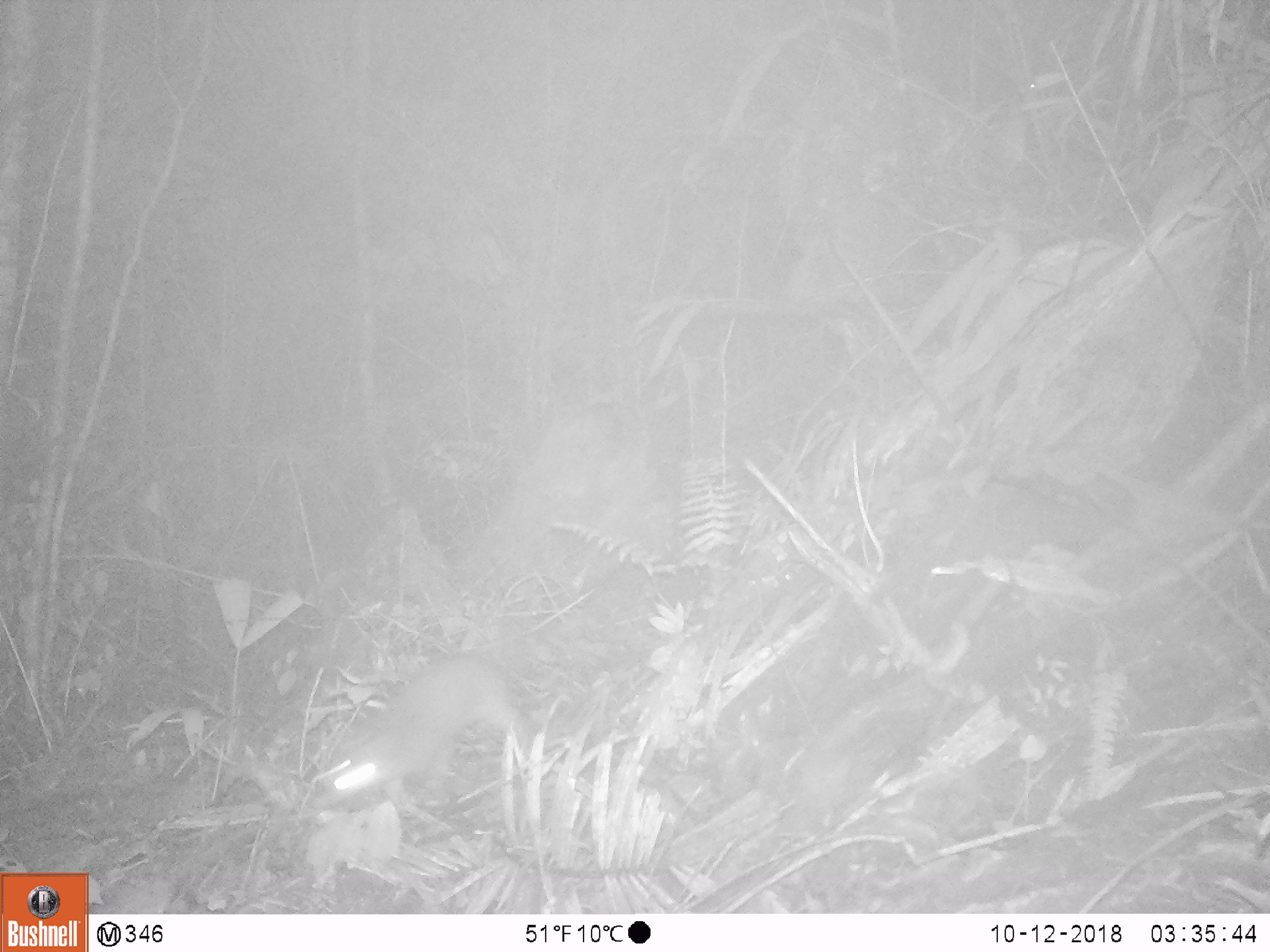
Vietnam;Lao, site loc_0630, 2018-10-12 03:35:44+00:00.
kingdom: Animalia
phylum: Chordata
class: Mammalia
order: Carnivora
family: Mustelidae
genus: Melogale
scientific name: Melogale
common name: ferret badger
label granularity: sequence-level